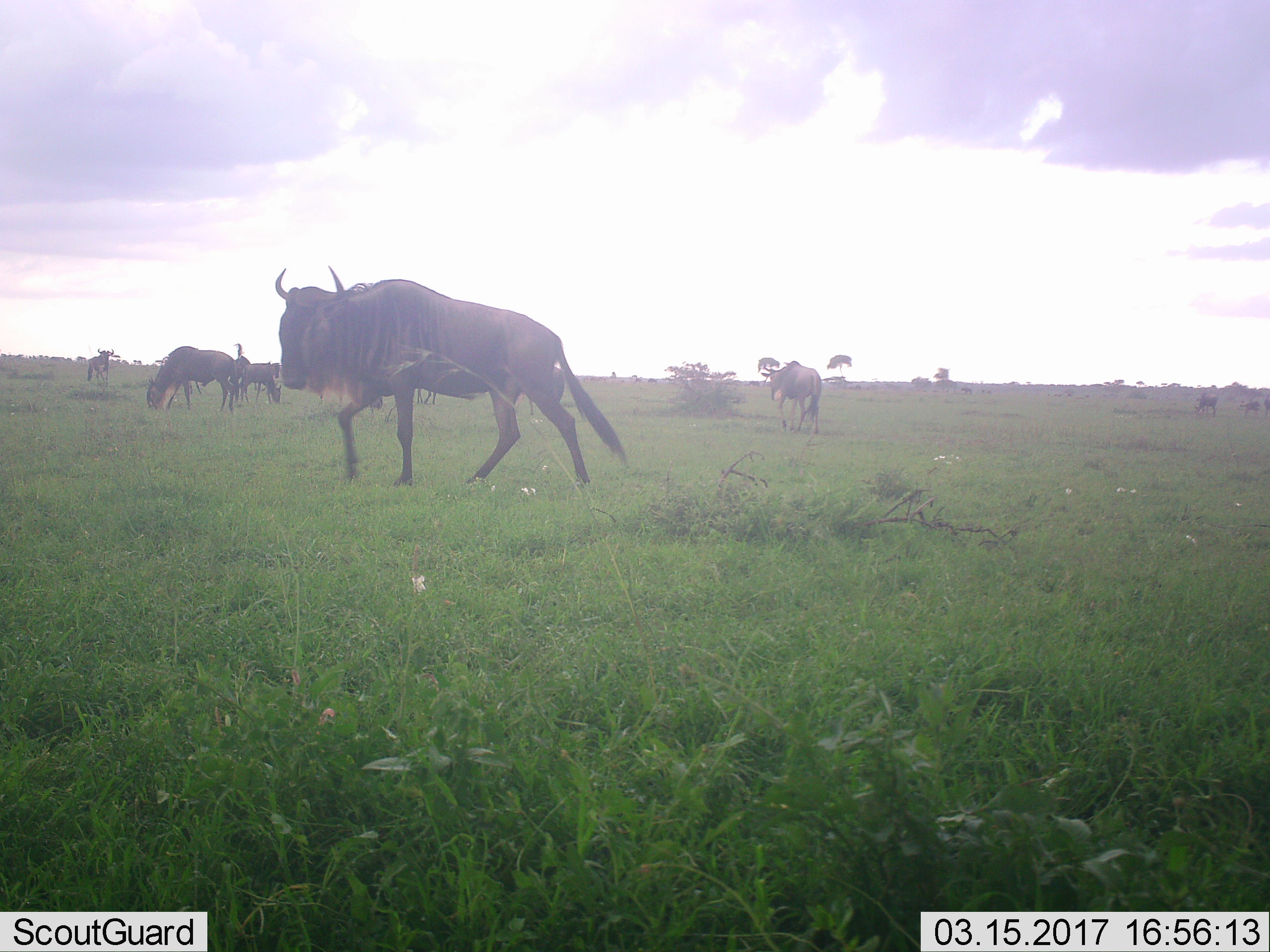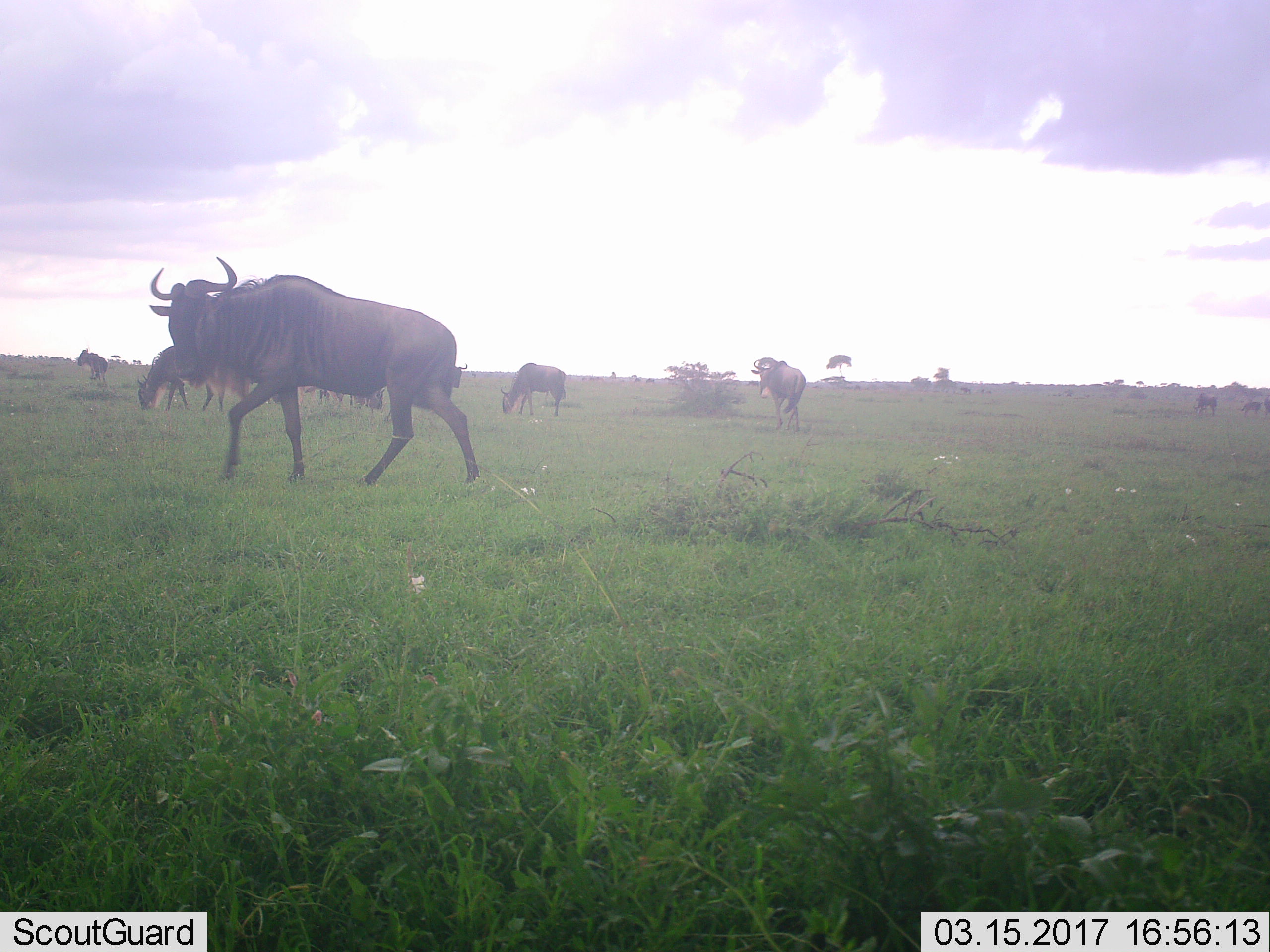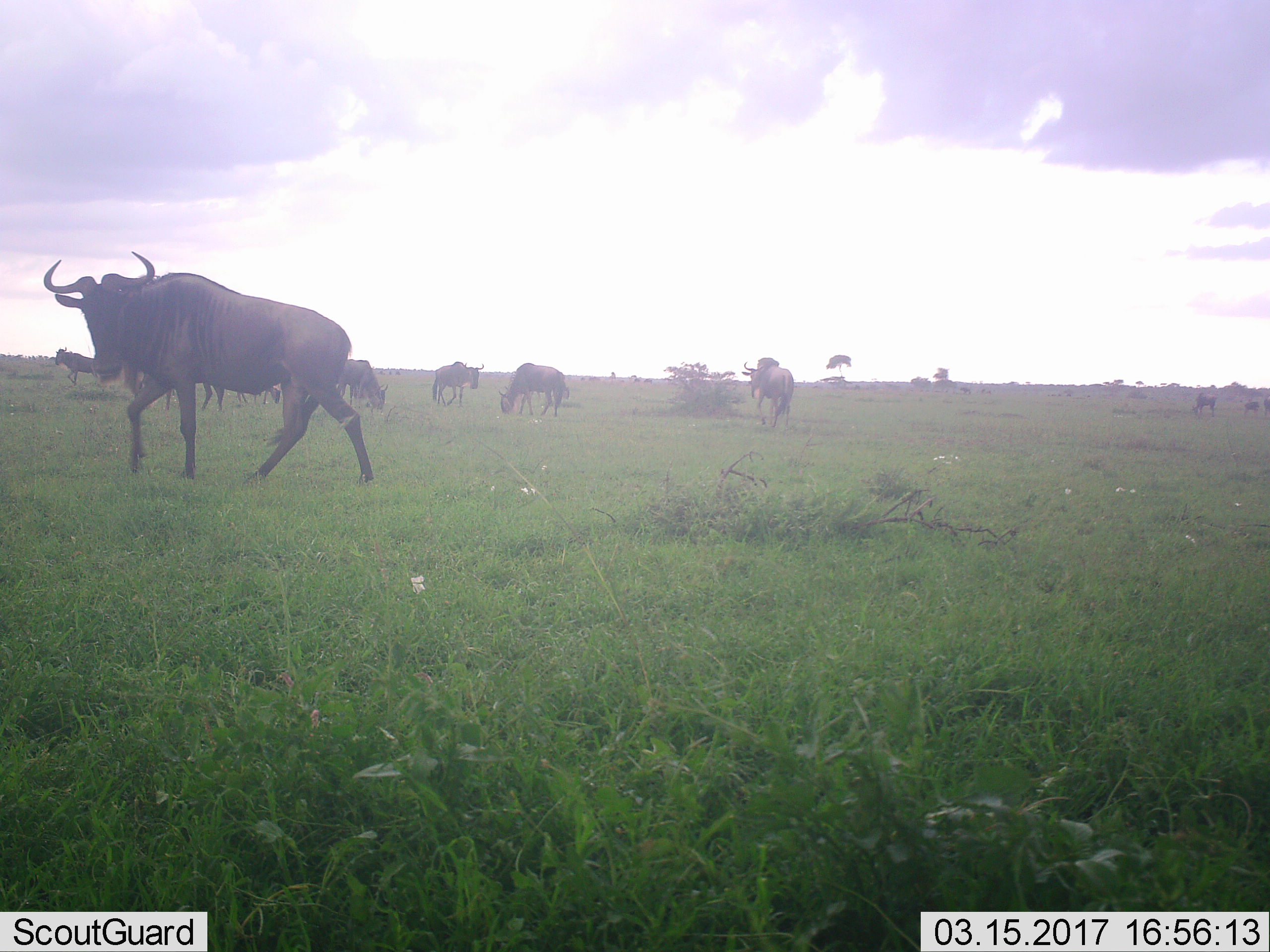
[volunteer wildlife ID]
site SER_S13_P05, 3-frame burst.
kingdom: Animalia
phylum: Chordata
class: Mammalia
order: Artiodactyla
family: Bovidae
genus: Connochaetes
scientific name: Connochaetes taurinus taurinus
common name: blue wildebeest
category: wildebeestblue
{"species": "wildebeestblue (blue wildebeest) (Connochaetes taurinus taurinus)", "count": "6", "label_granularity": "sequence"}